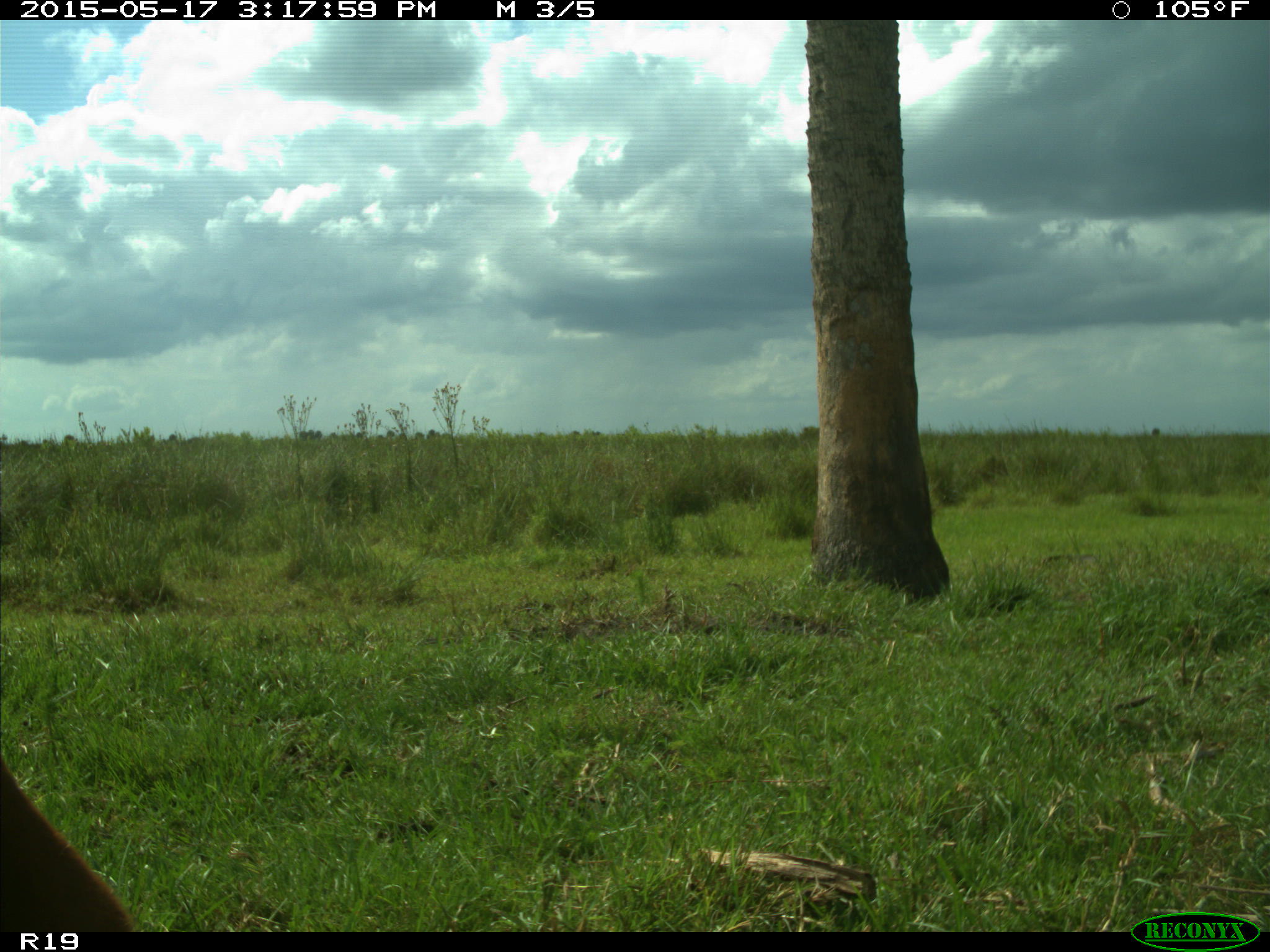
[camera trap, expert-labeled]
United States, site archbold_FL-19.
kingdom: Animalia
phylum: Chordata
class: Mammalia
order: Artiodactyla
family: Bovidae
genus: Bos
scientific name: Bos taurus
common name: domestic cow